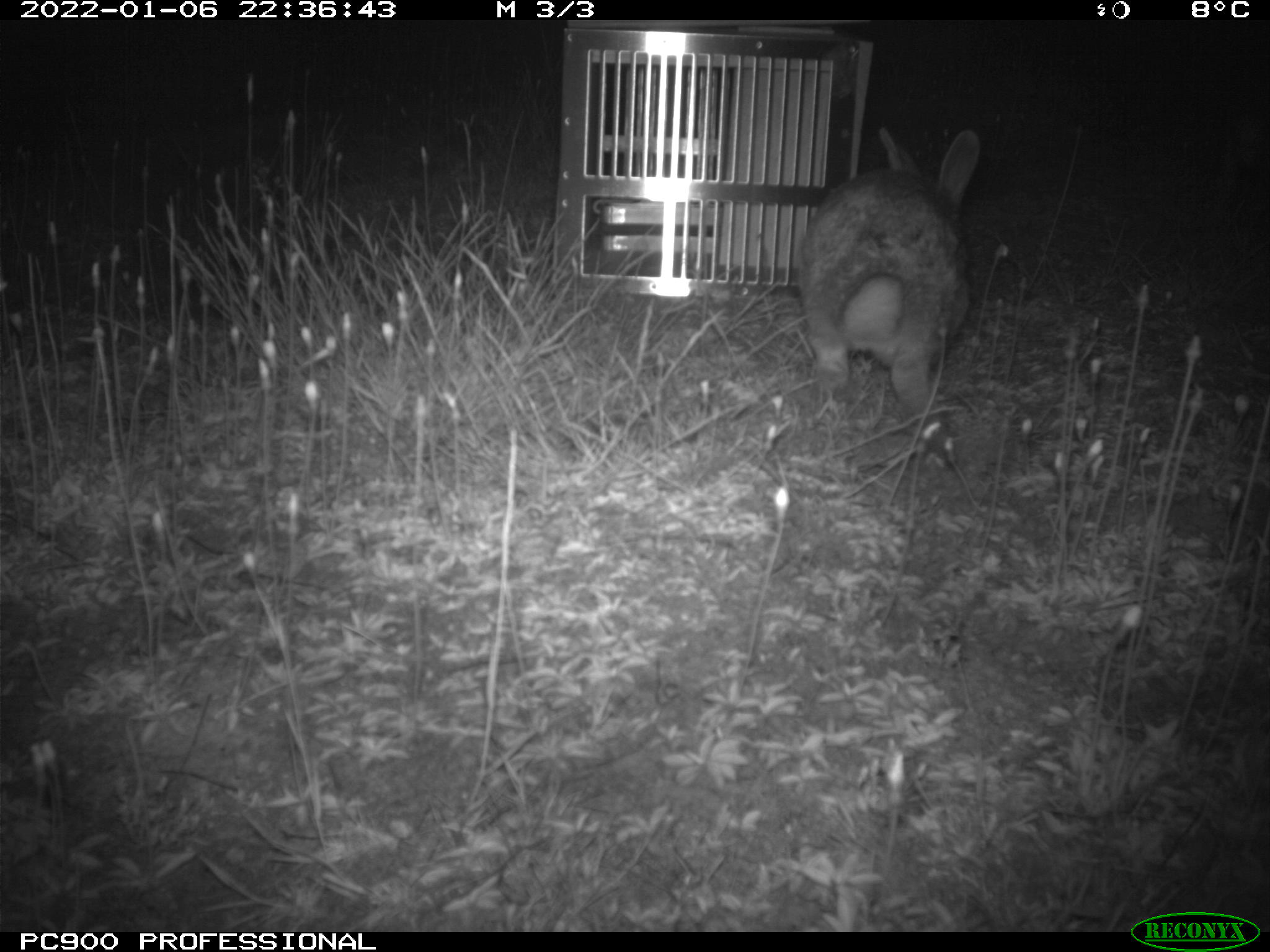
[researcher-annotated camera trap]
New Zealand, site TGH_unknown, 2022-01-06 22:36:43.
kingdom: Animalia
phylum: Chordata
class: Mammalia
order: Lagomorpha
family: Leporidae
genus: Oryctolagus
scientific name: Oryctolagus cuniculus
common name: european rabbit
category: rabbit